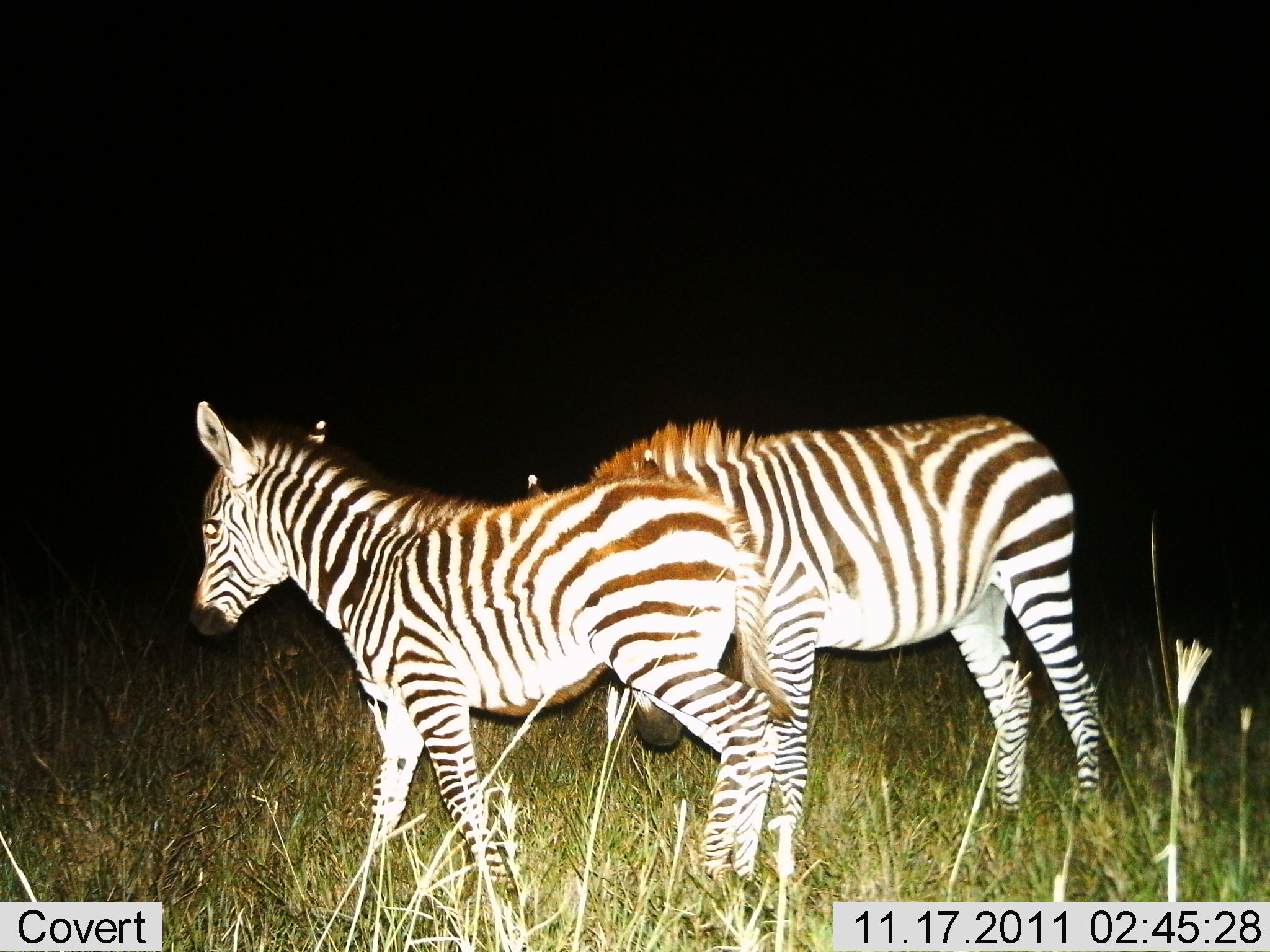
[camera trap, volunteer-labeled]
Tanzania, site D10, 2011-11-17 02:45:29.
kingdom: Animalia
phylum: Chordata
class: Mammalia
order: Perissodactyla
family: Equidae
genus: Equus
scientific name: Equus quagga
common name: plains zebra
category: zebra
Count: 2.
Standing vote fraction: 83%.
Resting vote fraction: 0%.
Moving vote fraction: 25%.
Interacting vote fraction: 25%.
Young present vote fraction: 42%.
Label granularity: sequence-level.